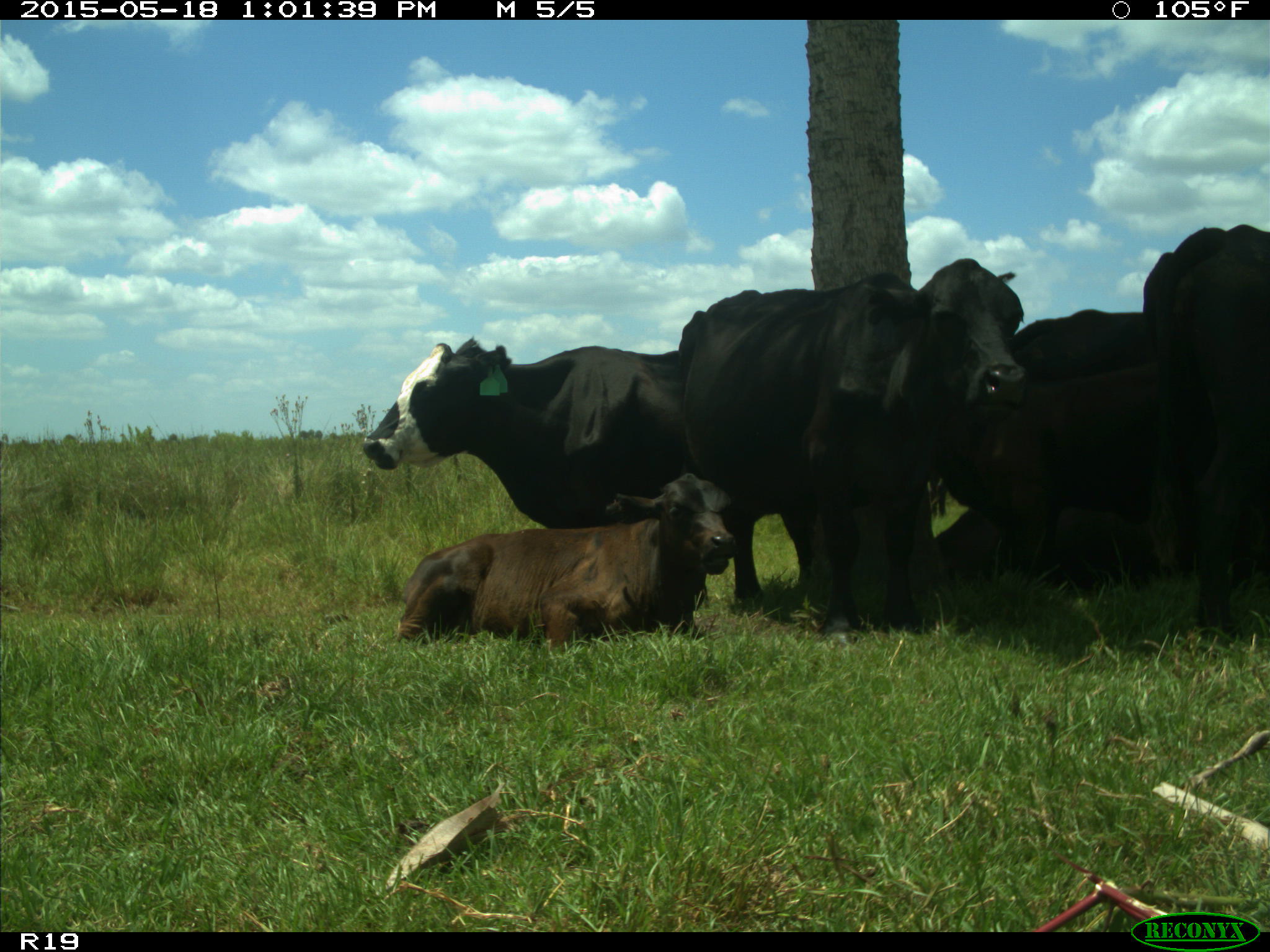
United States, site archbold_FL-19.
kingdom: Animalia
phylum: Chordata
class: Mammalia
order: Artiodactyla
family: Bovidae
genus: Bos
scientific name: Bos taurus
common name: domestic cow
Bos taurus (domestic cow).